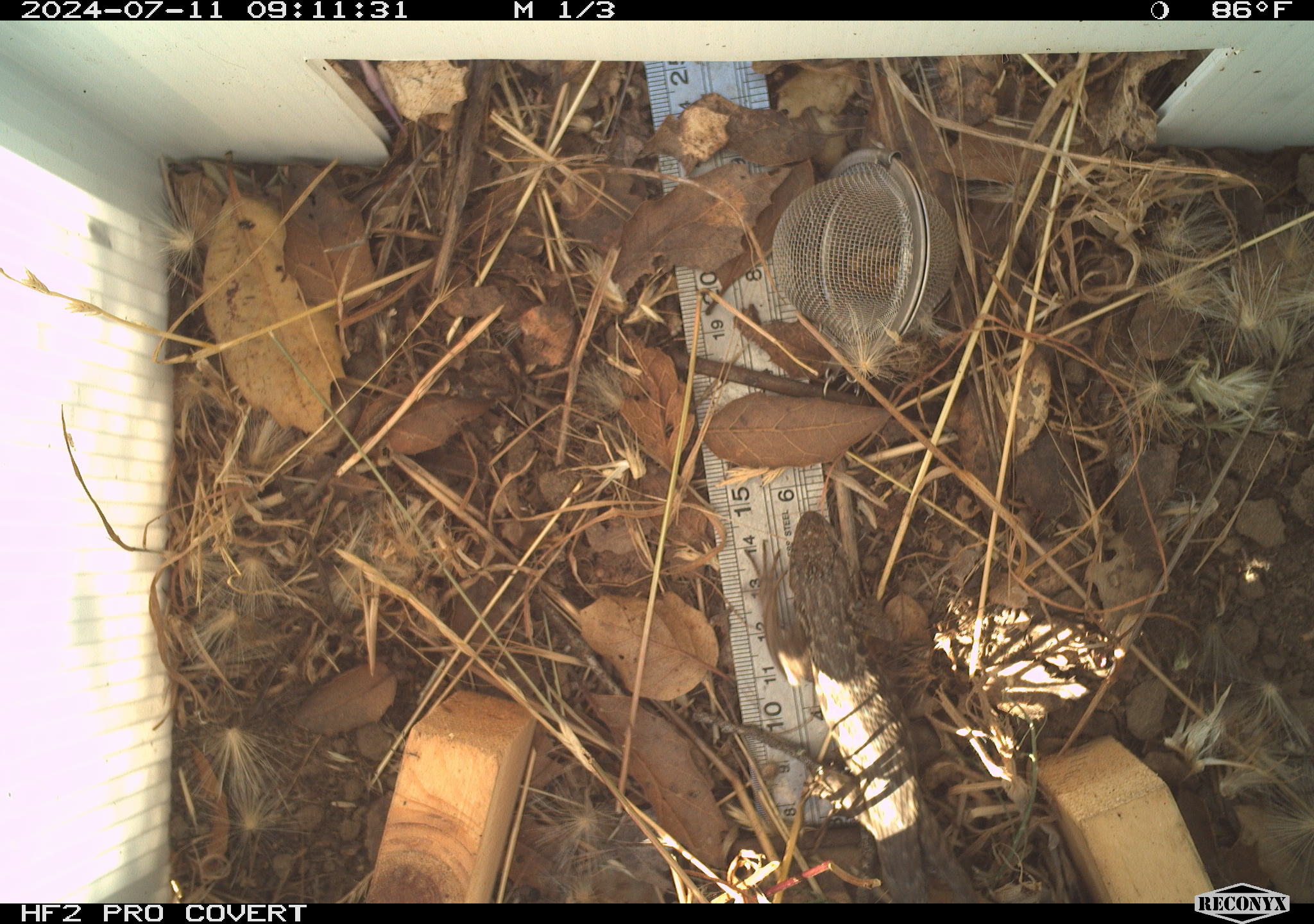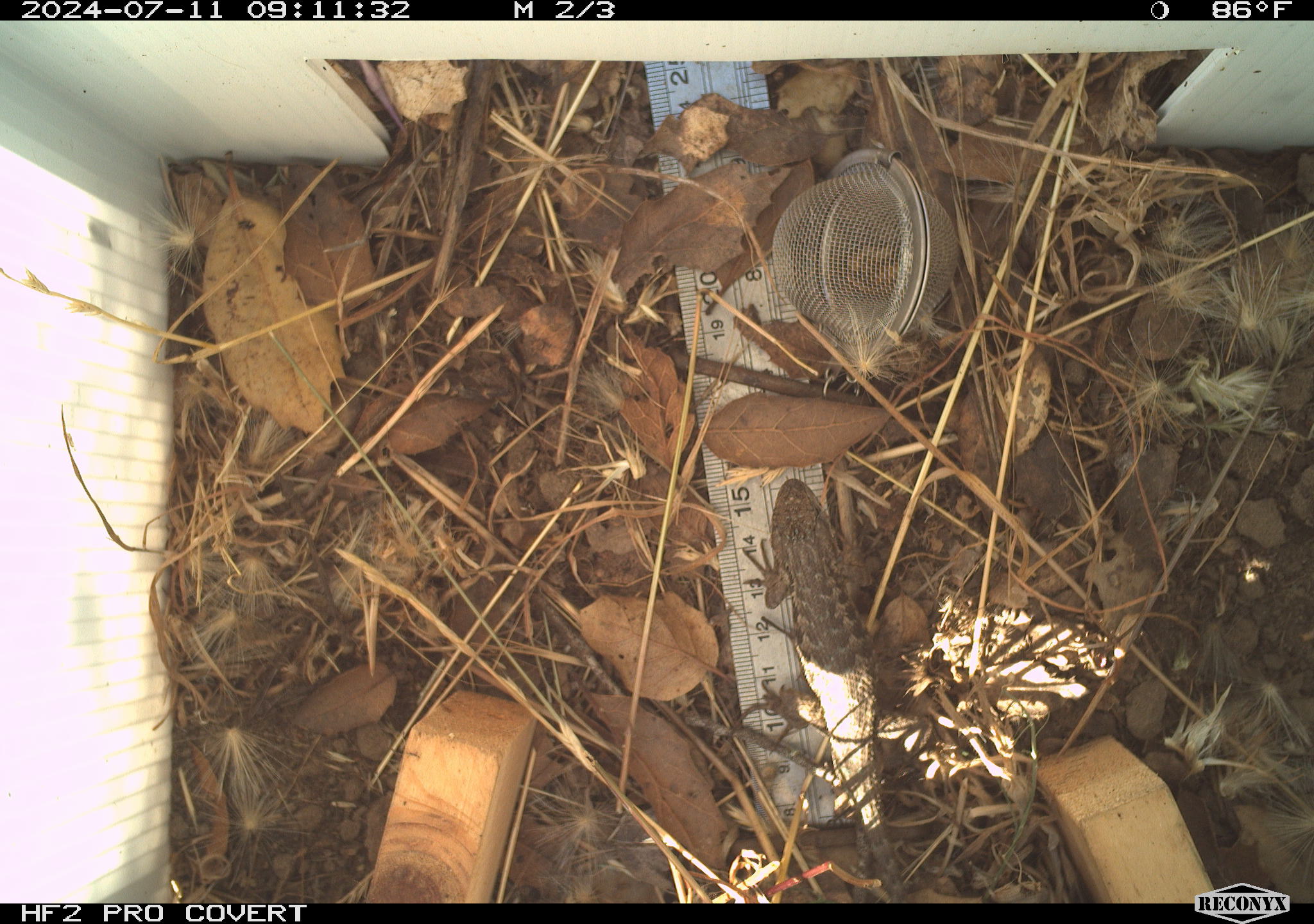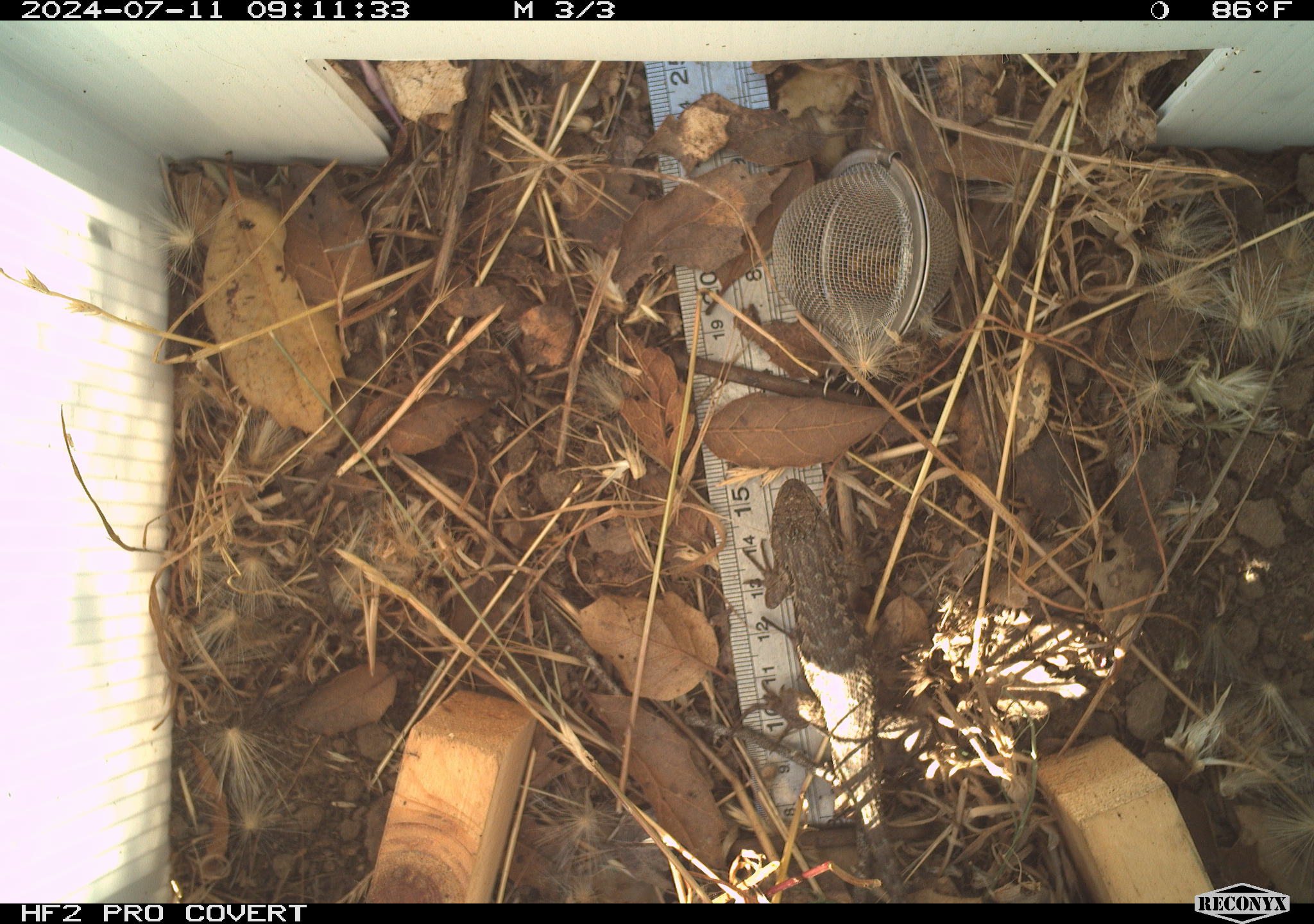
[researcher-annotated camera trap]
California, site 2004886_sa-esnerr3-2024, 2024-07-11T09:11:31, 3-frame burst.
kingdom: Animalia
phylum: Chordata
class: Reptilia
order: Squamata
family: Phrynosomatidae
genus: Sceloporus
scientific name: Sceloporus occidentalis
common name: western fence lizard